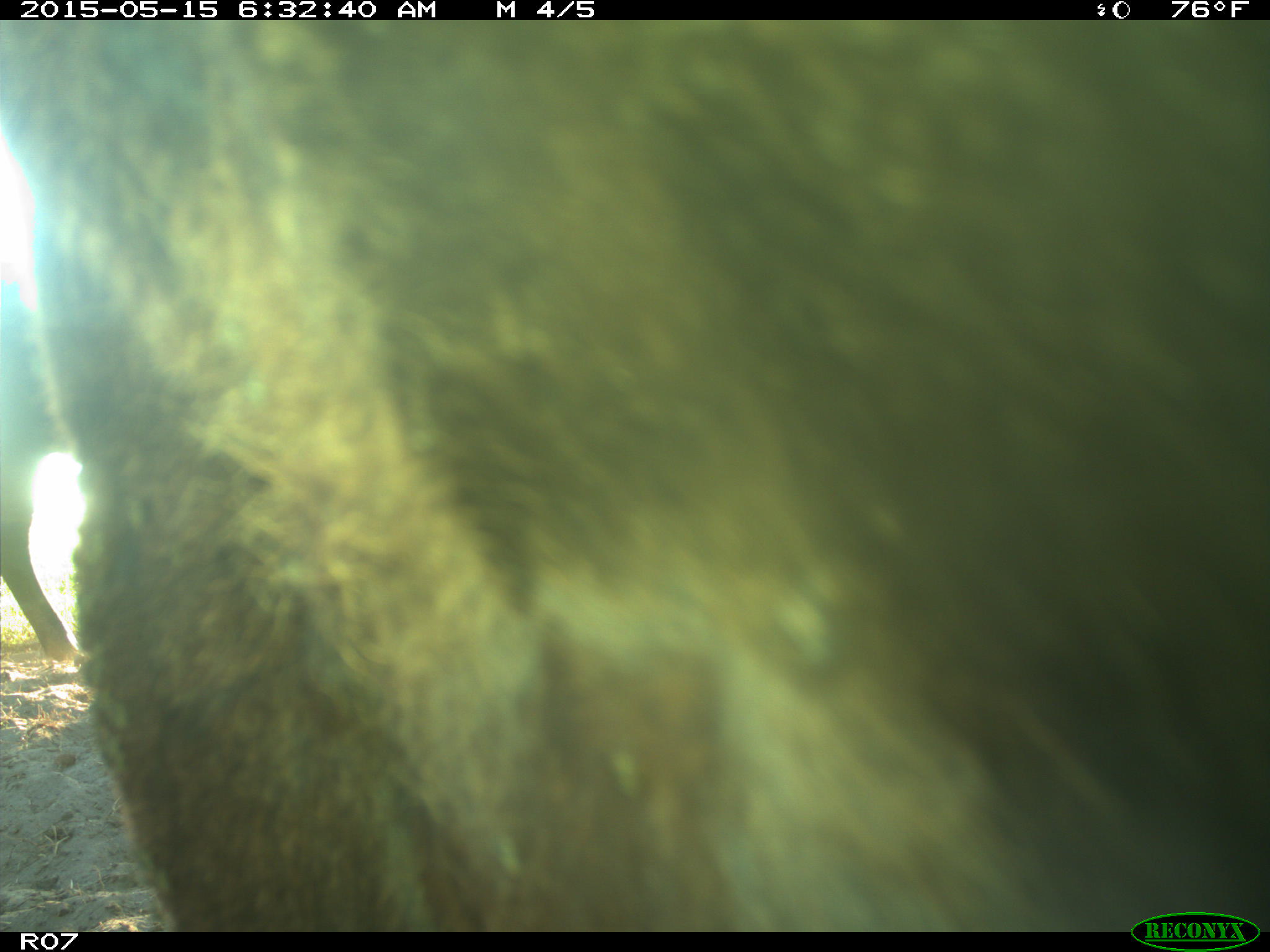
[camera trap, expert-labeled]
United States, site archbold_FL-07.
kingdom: Animalia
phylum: Chordata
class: Mammalia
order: Artiodactyla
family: Bovidae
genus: Bos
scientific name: Bos taurus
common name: domestic cow